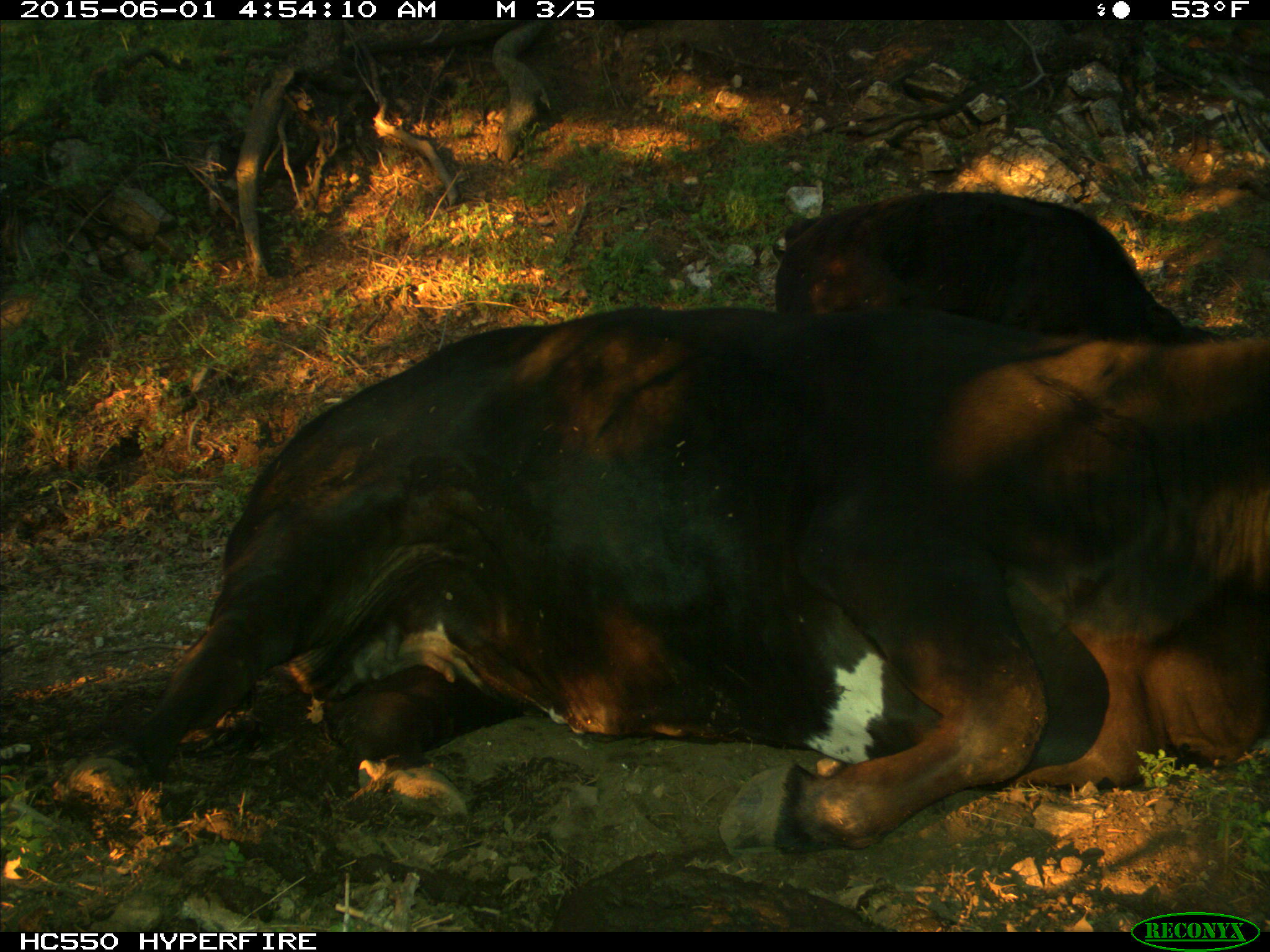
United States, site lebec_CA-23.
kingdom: Animalia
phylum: Chordata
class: Mammalia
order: Artiodactyla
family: Bovidae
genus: Bos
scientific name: Bos taurus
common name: domestic cow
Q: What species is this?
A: Bos taurus (domestic cow).